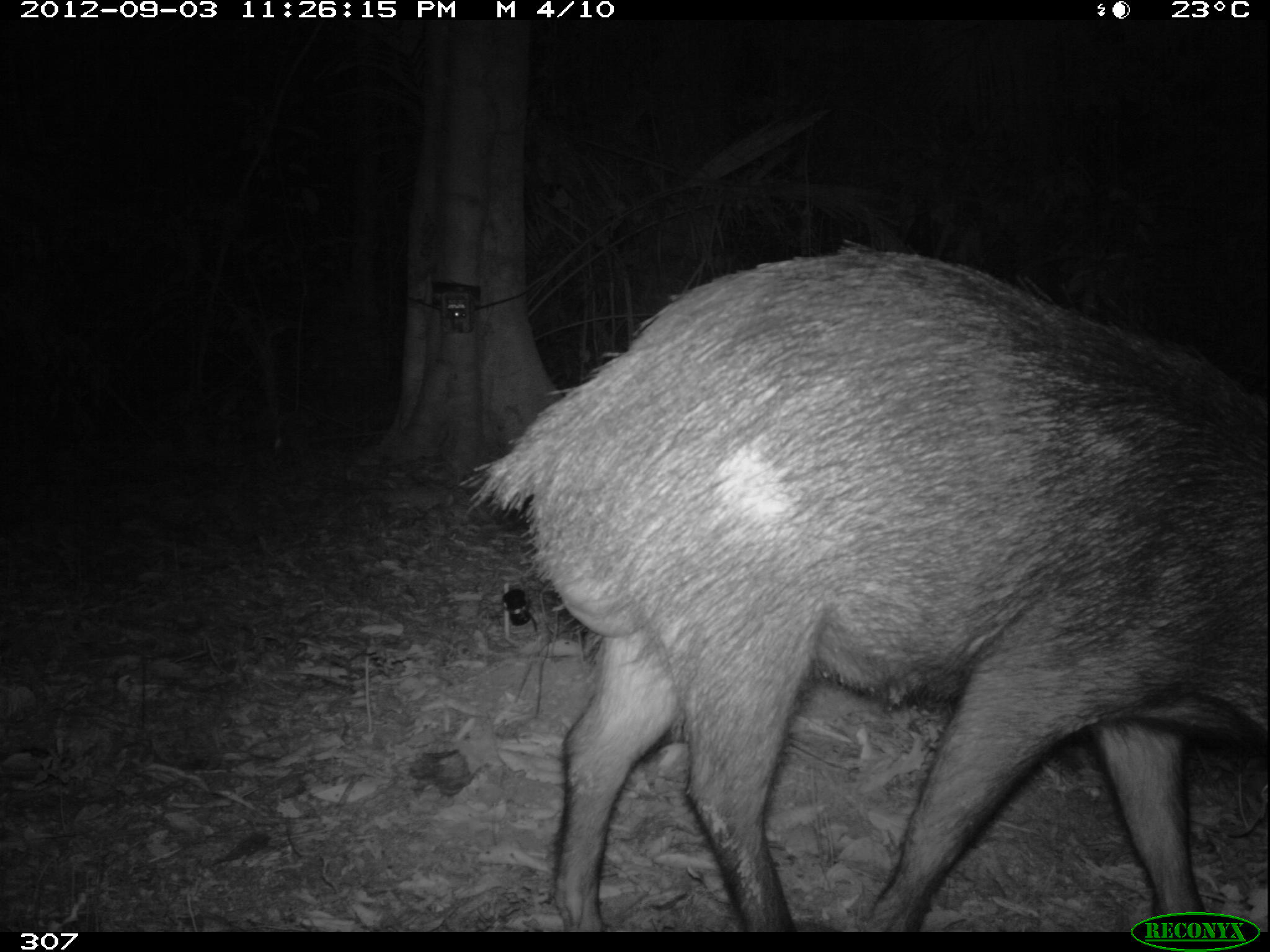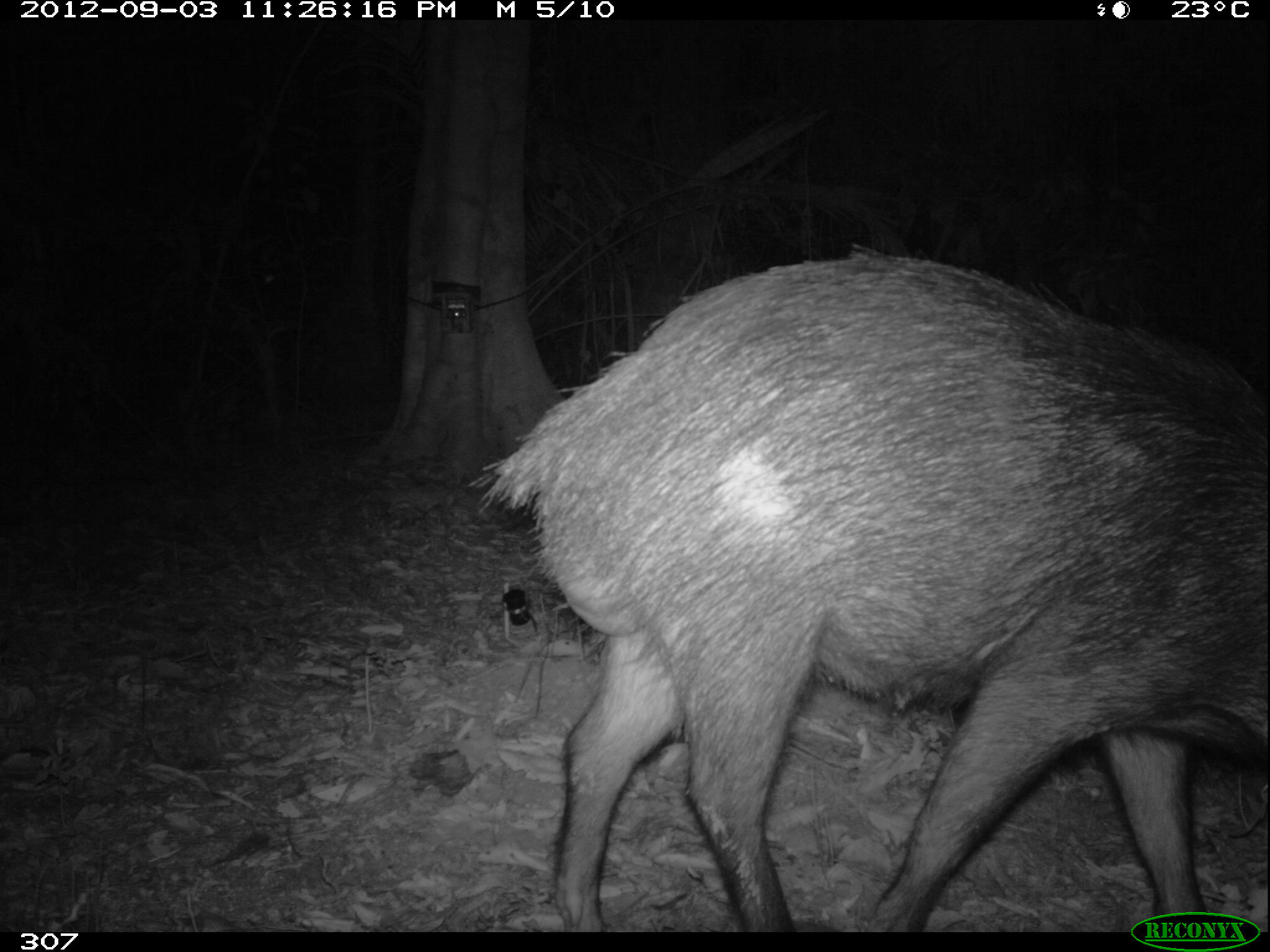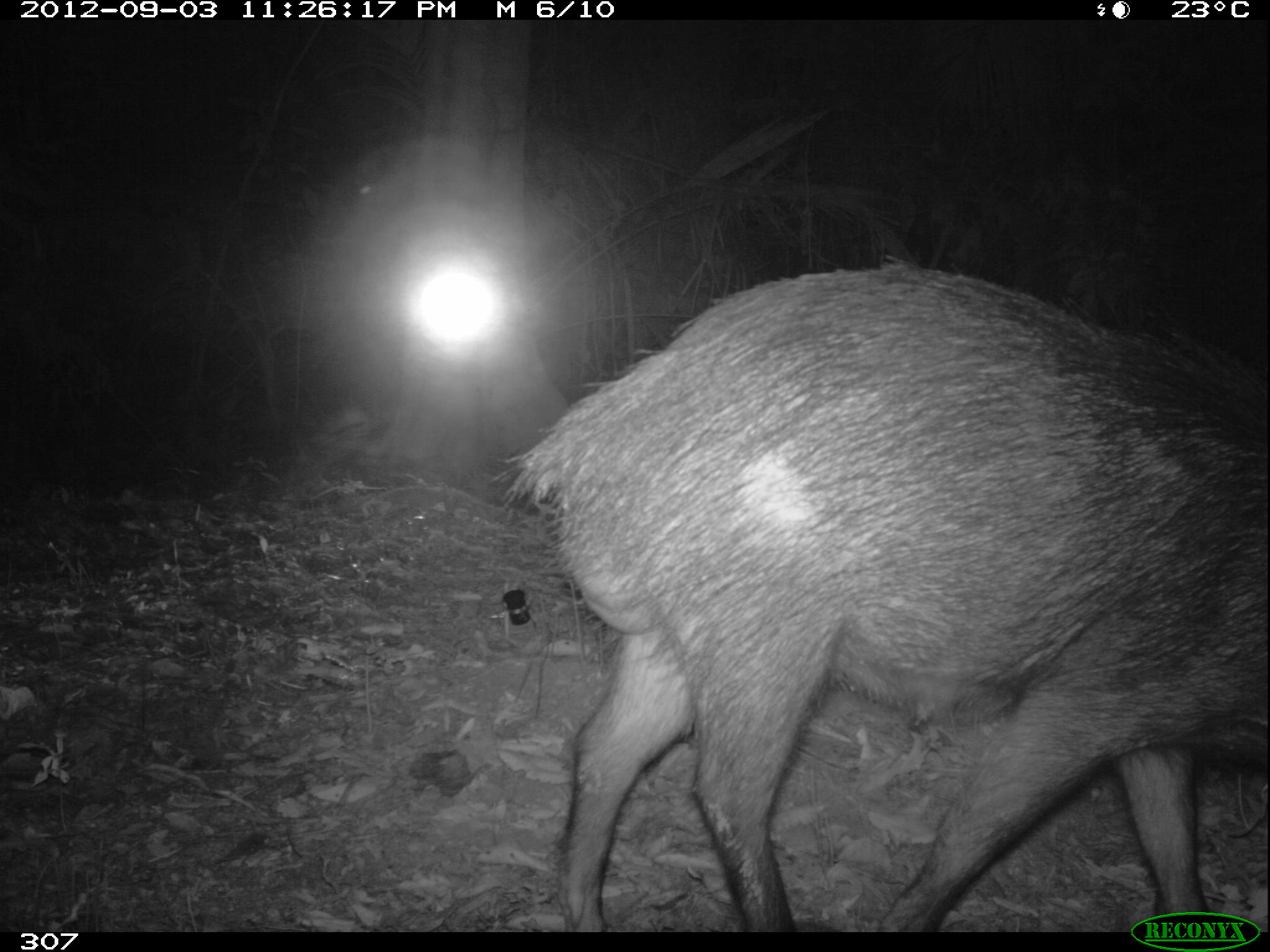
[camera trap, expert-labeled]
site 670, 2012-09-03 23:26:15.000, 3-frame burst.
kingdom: Animalia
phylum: Chordata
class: Mammalia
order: Artiodactyla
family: Tayassuidae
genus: Tayassu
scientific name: Tayassu pecari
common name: white-lipped peccary